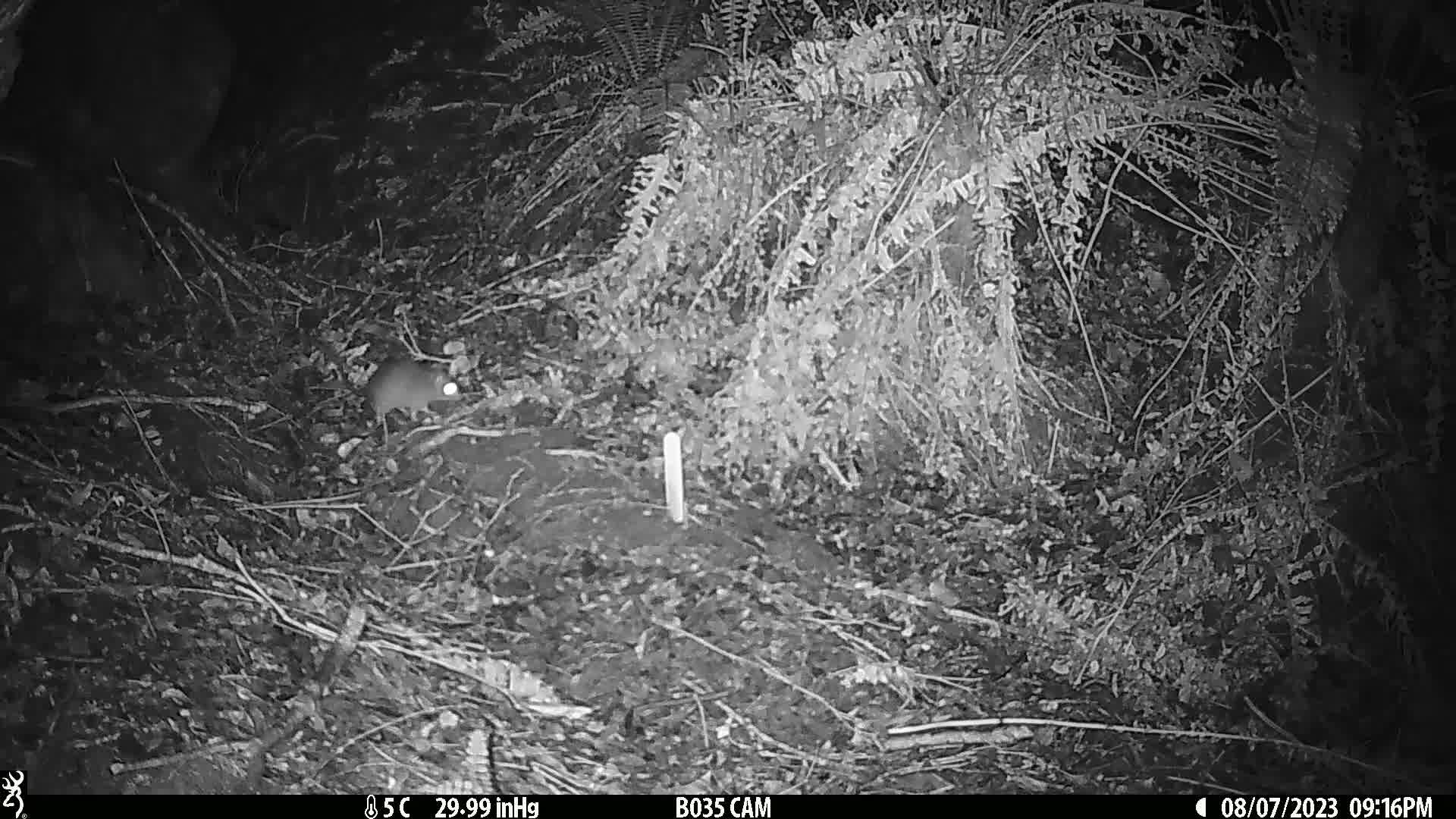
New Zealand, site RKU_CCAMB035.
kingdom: Animalia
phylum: Chordata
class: Mammalia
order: Rodentia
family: Muridae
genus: Rattus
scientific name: Rattus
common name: rat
Rat (Rattus).